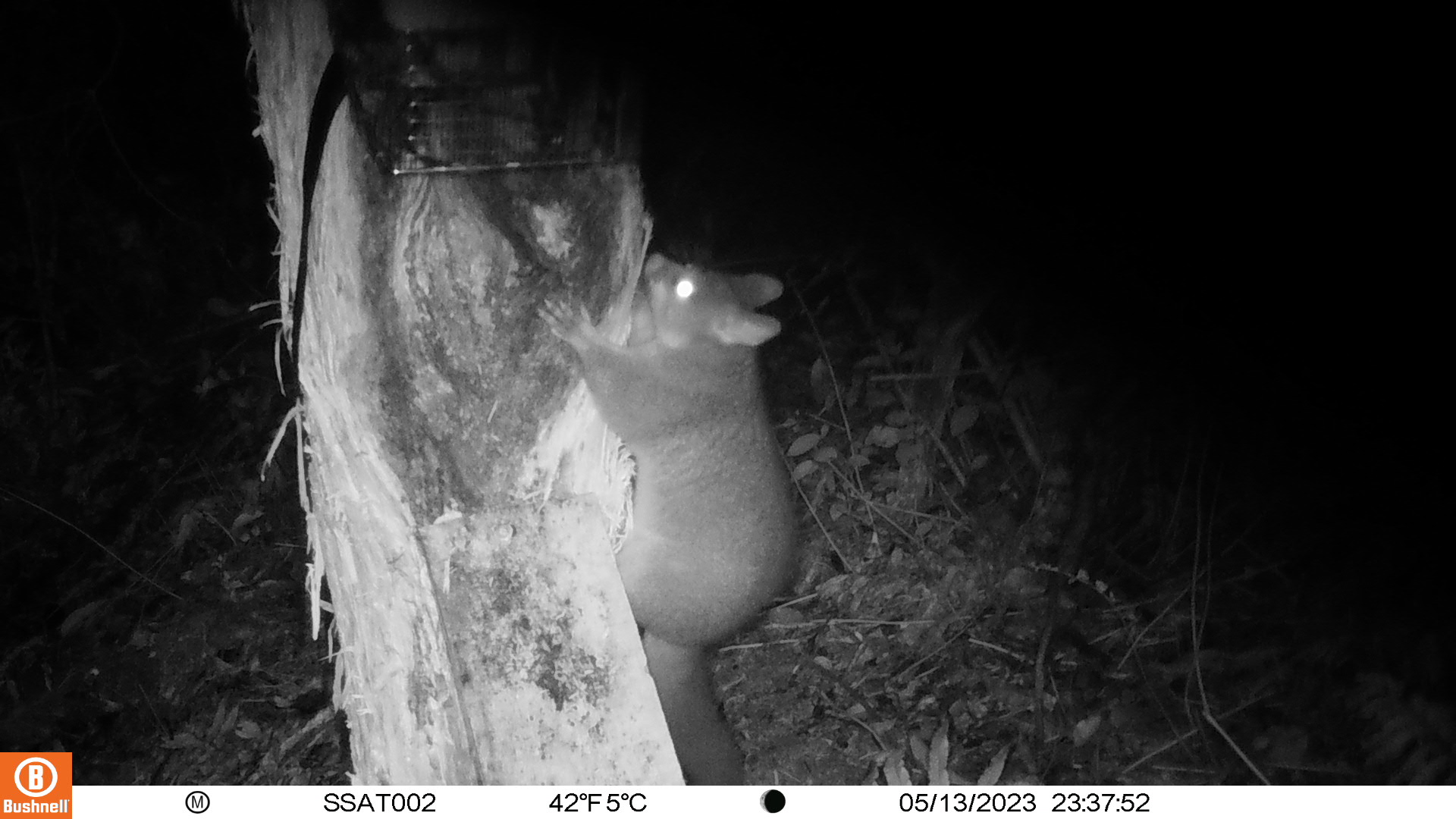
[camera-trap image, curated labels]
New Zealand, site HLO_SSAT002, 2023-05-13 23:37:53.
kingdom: Animalia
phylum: Chordata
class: Mammalia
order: Diprotodontia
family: Phalangeridae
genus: Trichosurus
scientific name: Trichosurus vulpecula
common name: common brushtail possum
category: possum